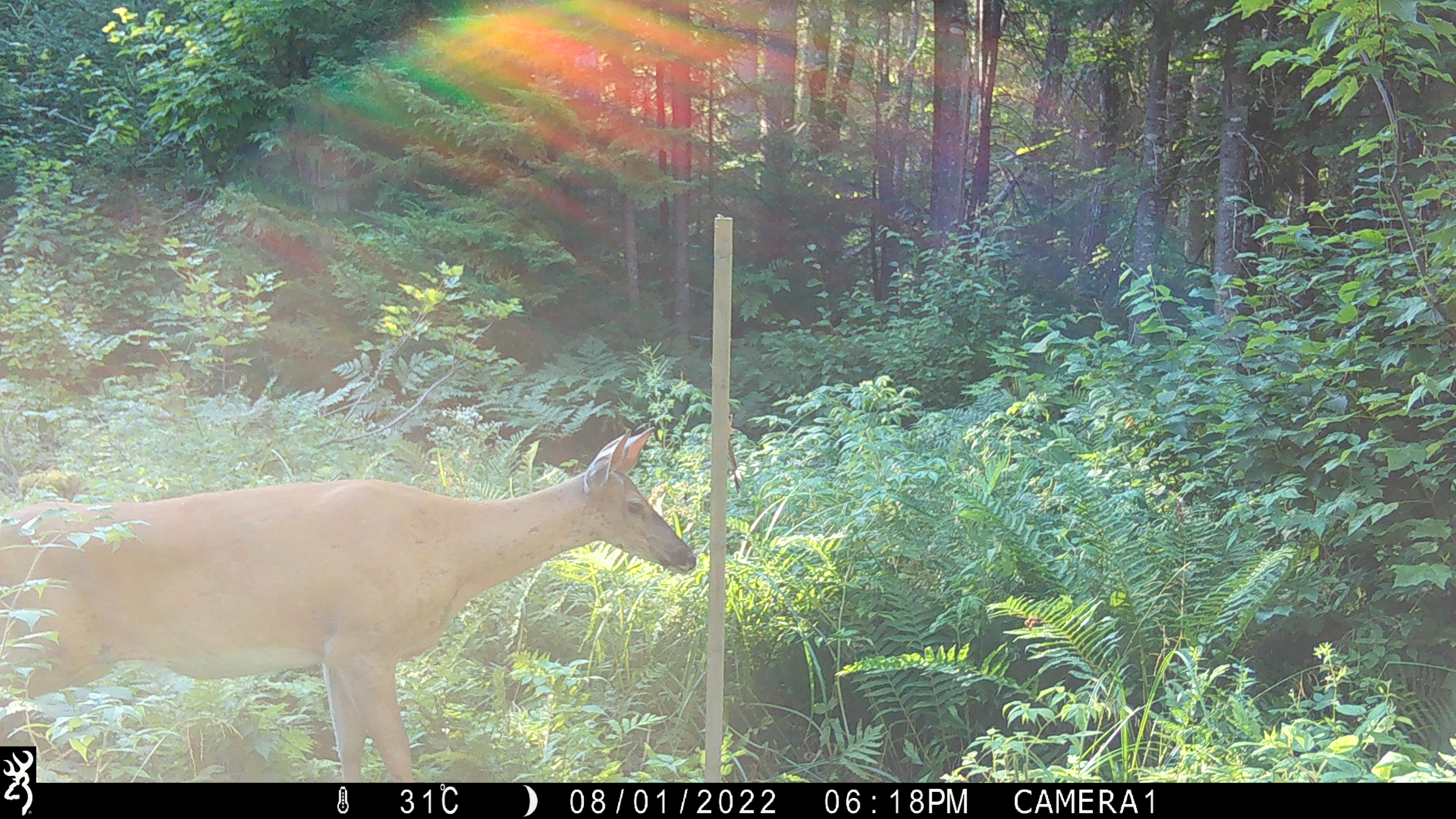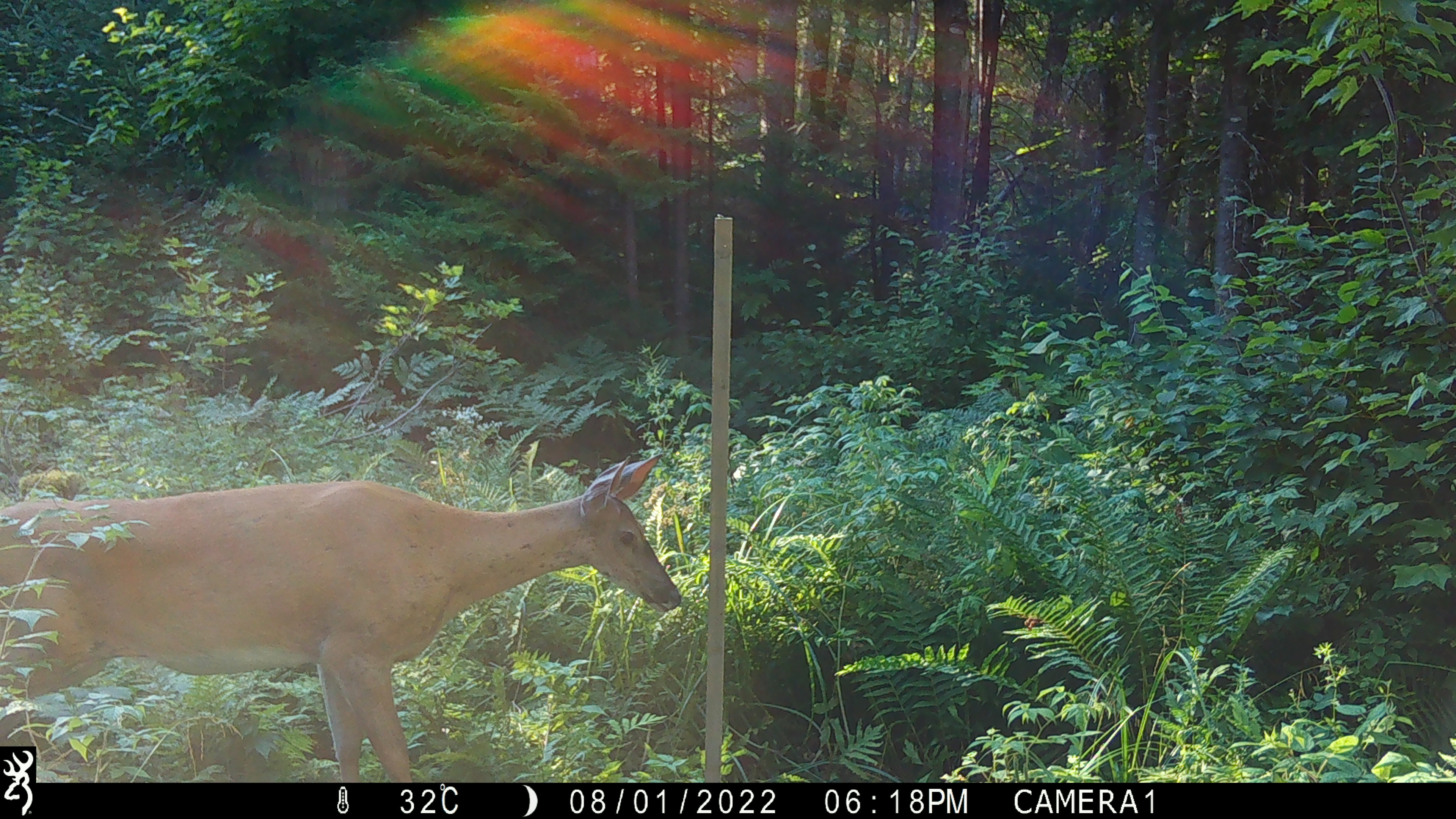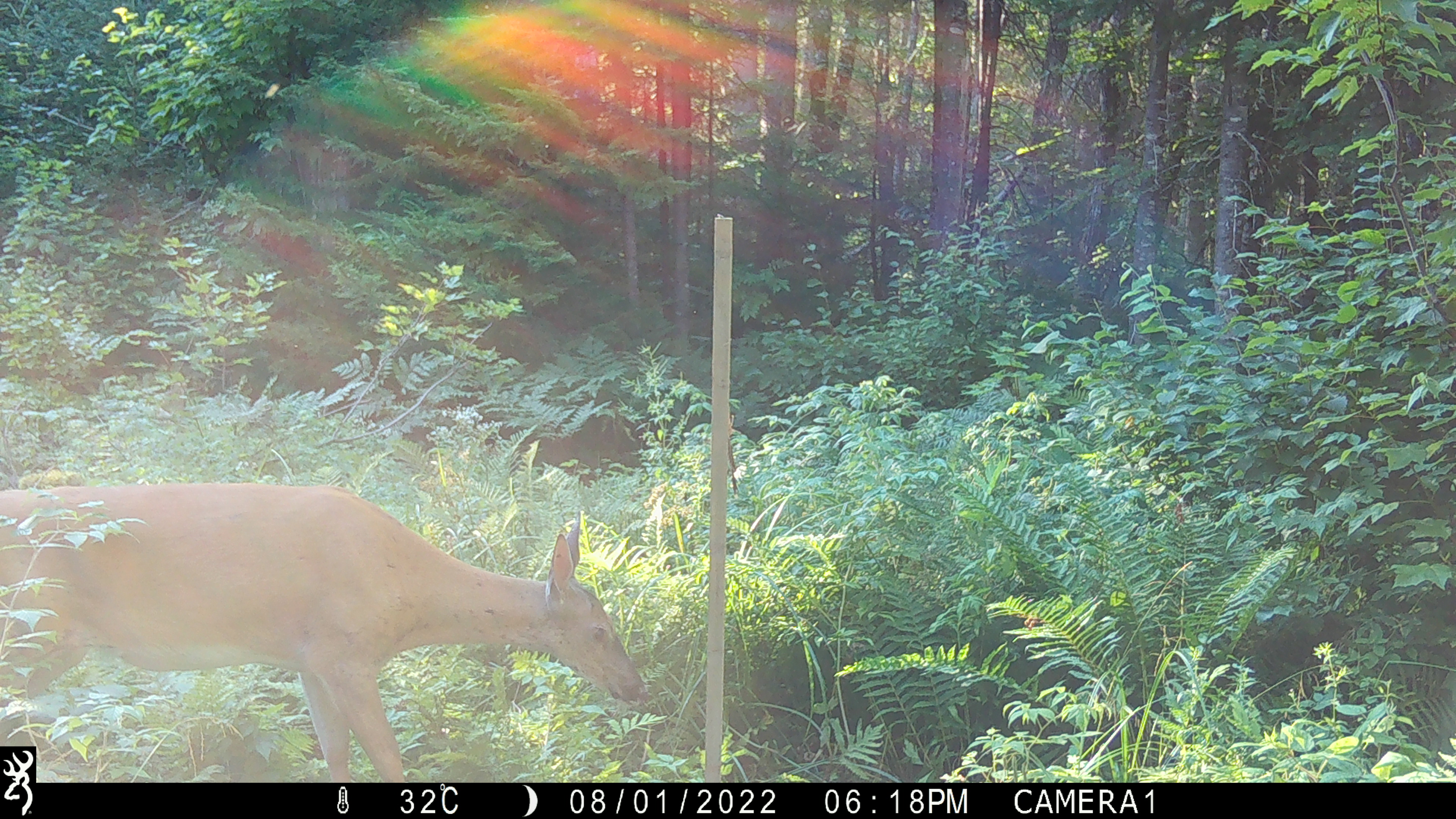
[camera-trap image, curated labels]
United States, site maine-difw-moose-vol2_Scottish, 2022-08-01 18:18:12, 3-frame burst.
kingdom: Animalia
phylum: Chordata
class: Mammalia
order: Artiodactyla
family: Cervidae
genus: Odocoileus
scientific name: Odocoileus virginianus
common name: white-tailed deer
White-tailed deer (Odocoileus virginianus).